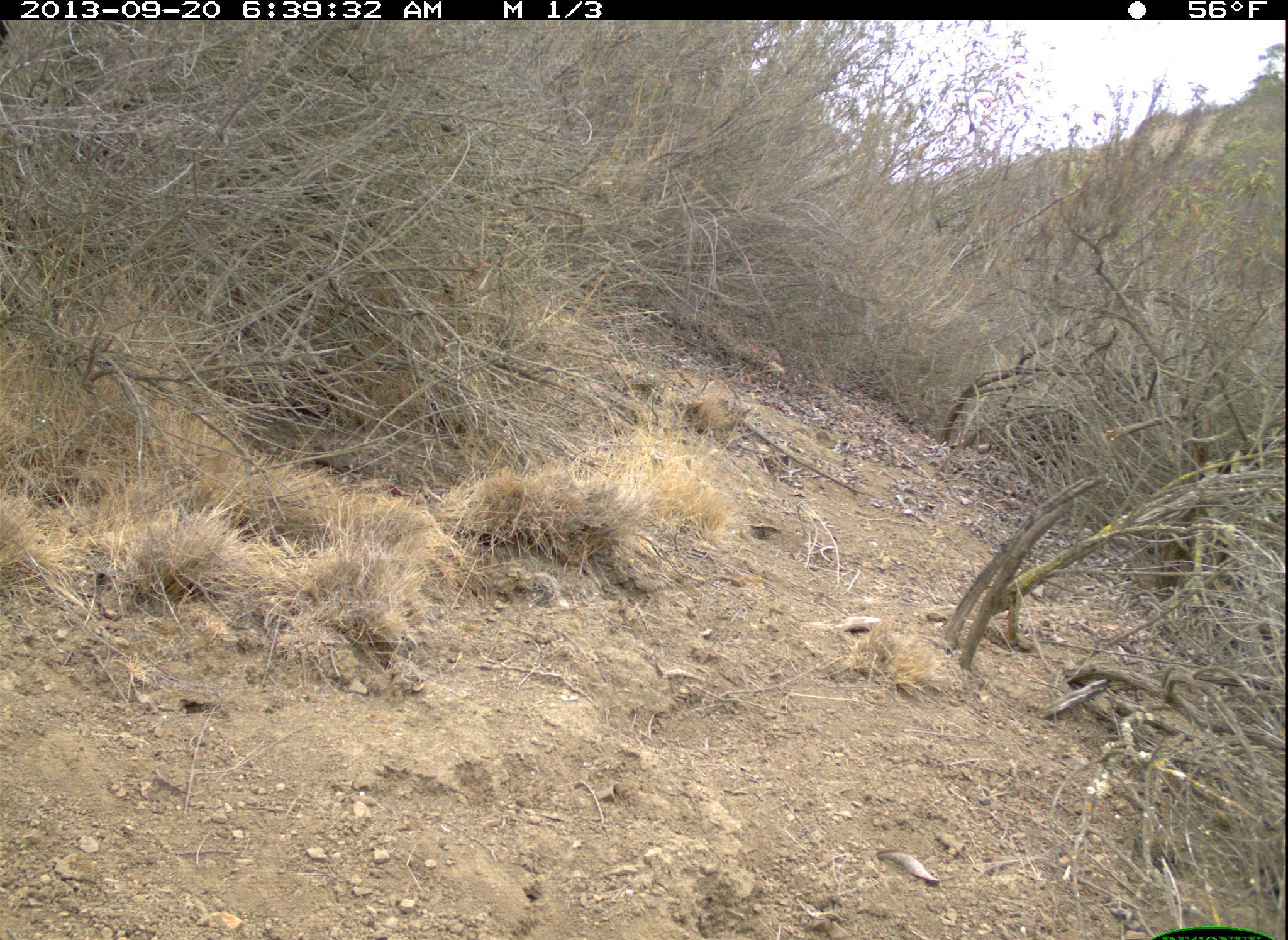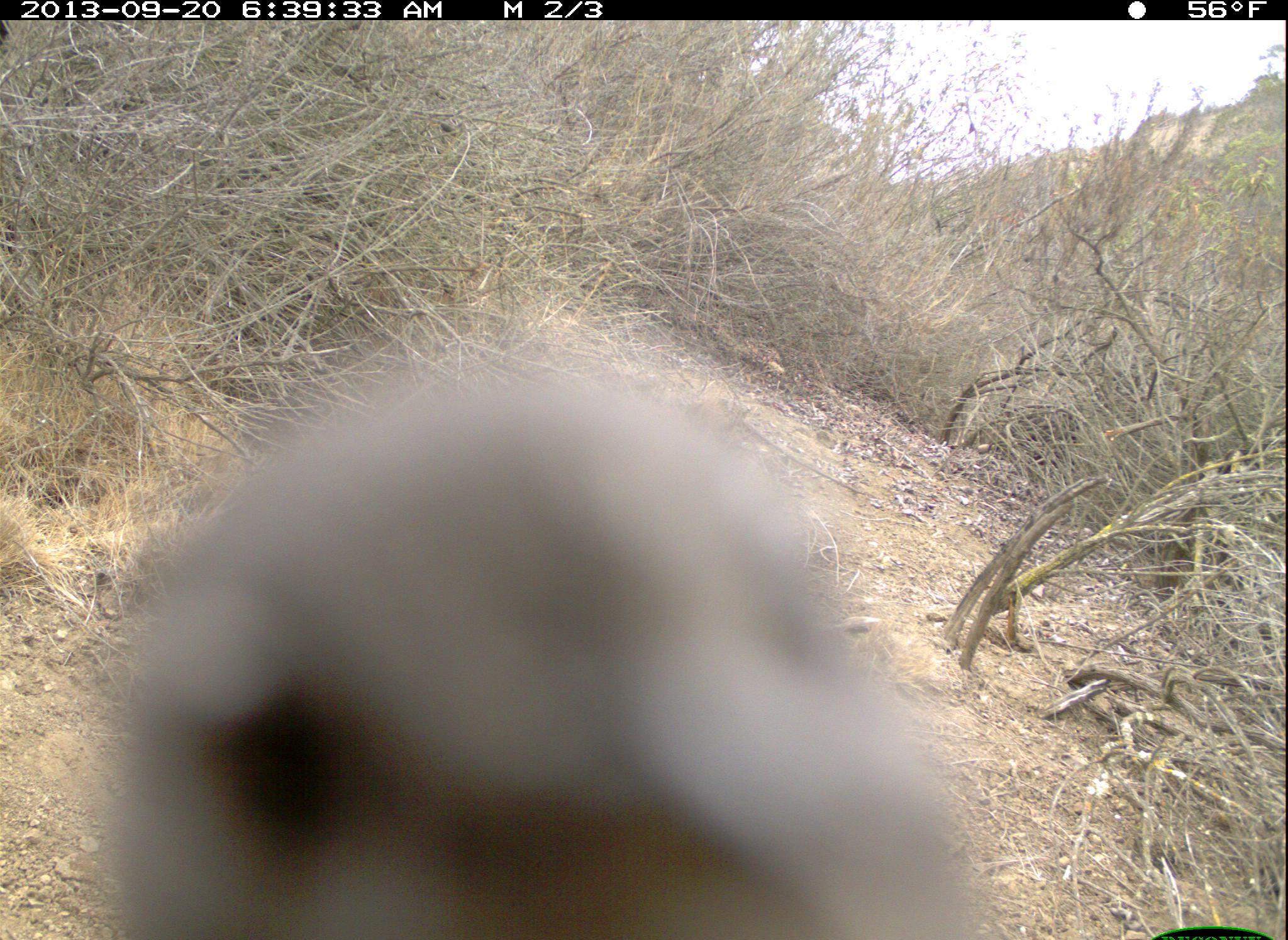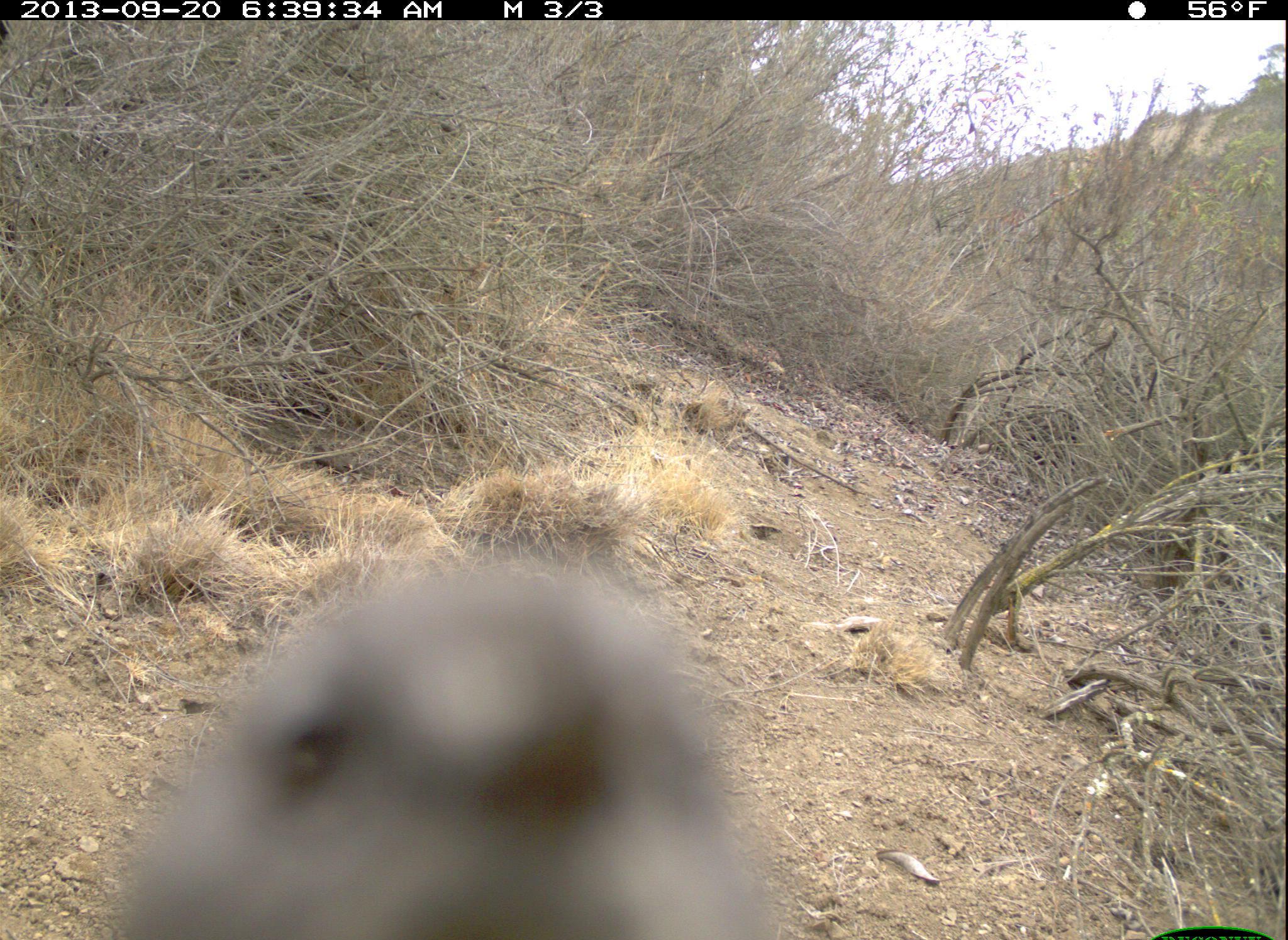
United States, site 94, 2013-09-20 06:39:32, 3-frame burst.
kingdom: Animalia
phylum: Chordata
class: Aves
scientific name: Aves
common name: bird